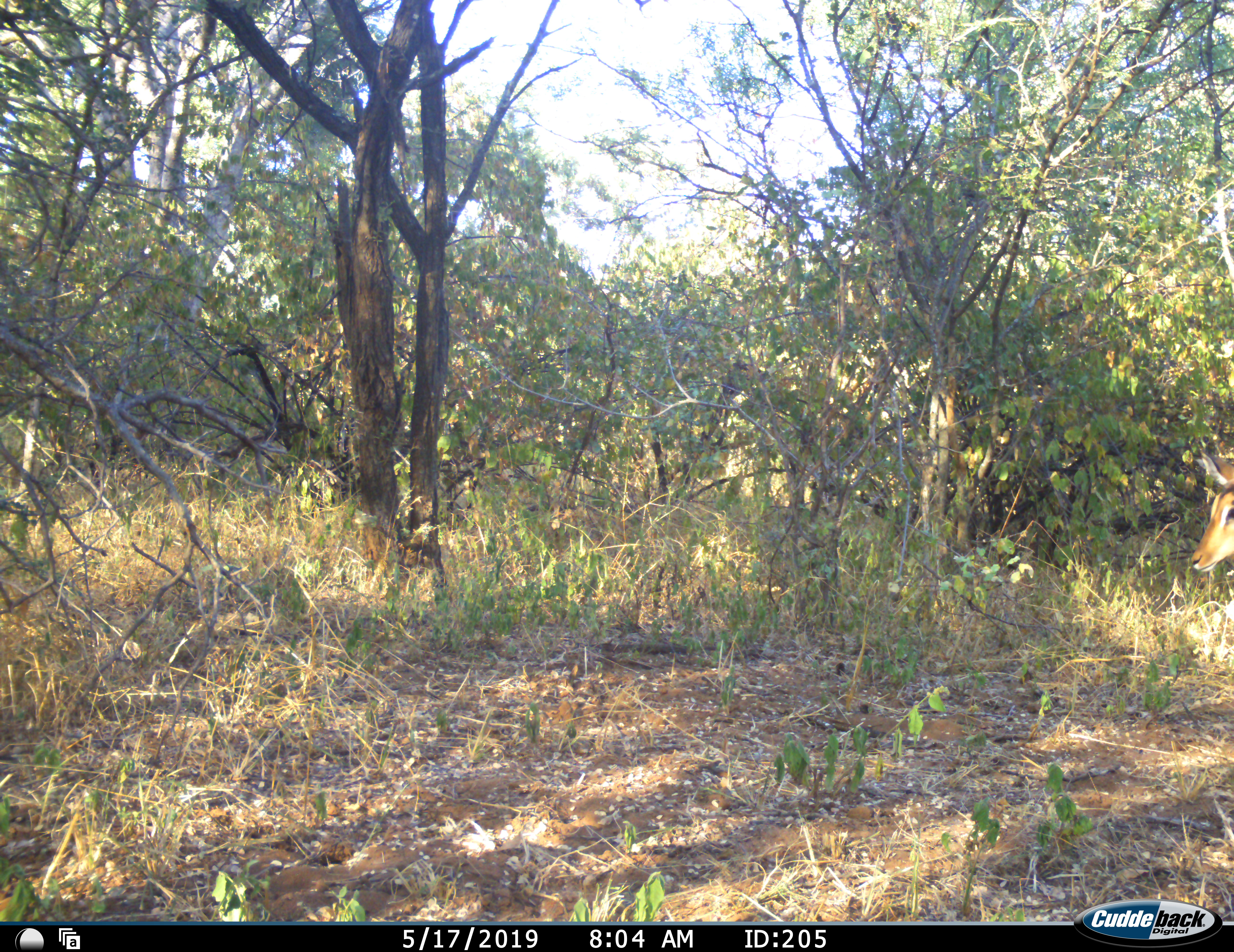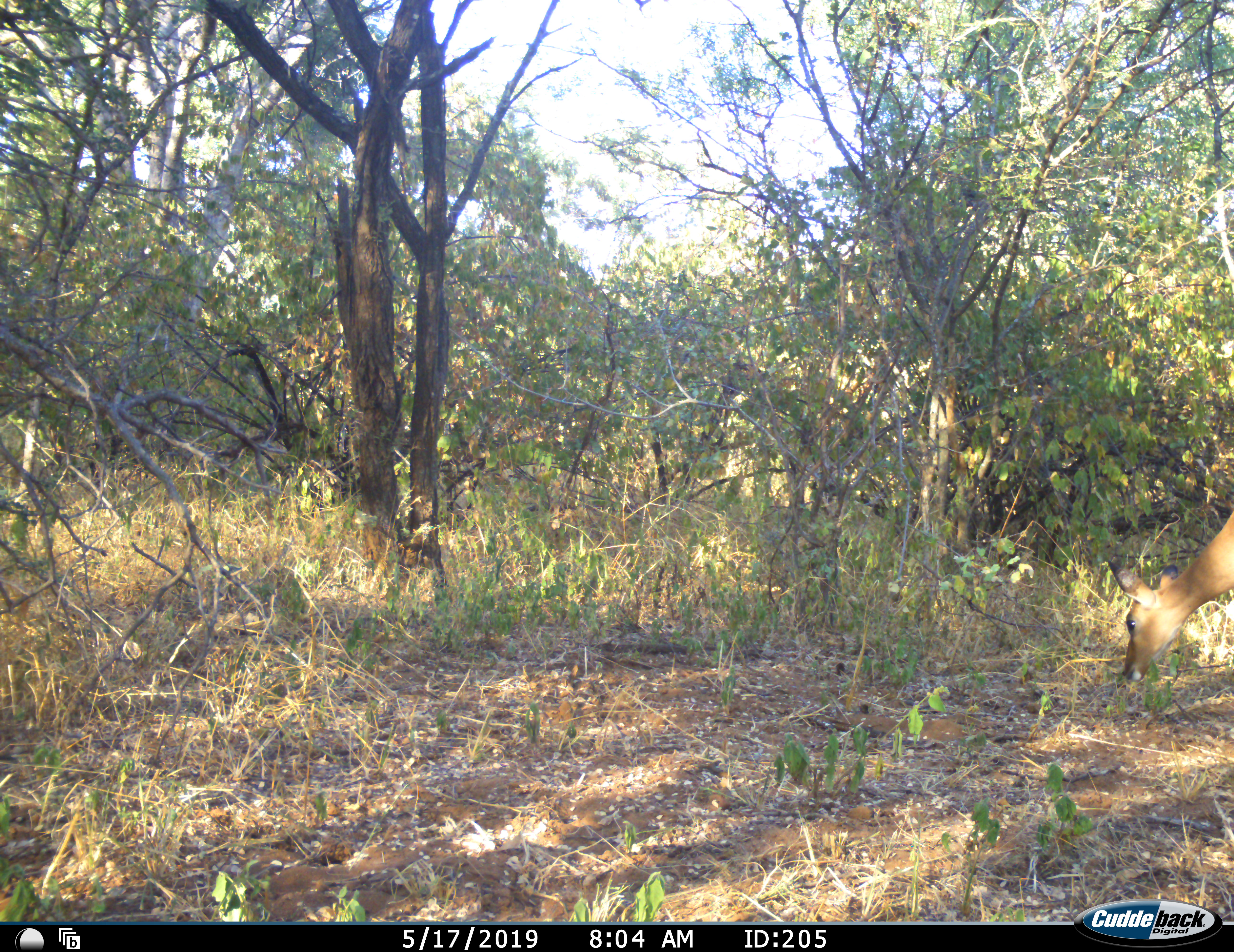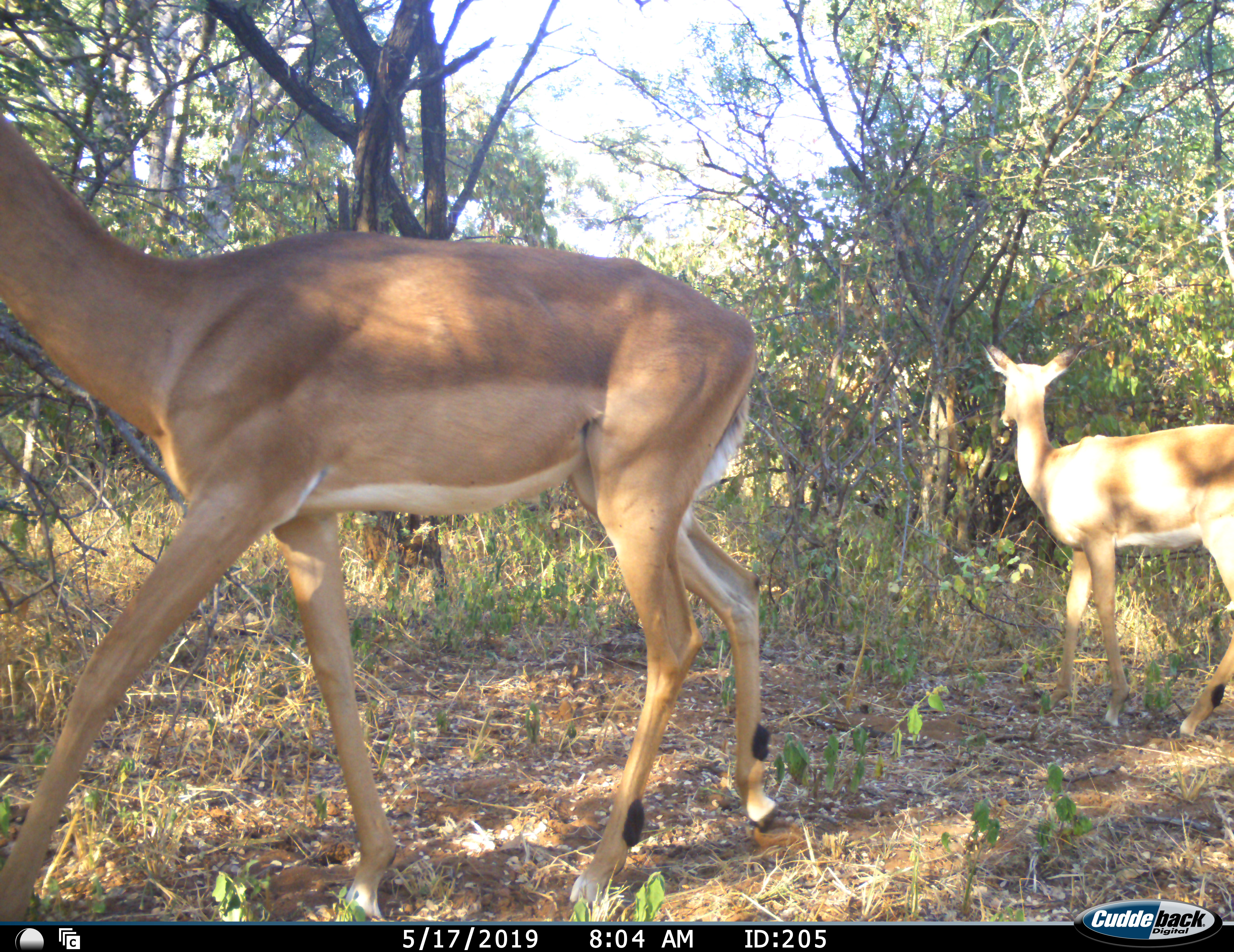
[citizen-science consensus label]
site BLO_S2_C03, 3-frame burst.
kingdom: Animalia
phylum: Chordata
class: Mammalia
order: Artiodactyla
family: Bovidae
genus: Aepyceros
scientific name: Aepyceros melampus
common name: impala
Impala (Aepyceros melampus), count 2. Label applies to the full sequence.